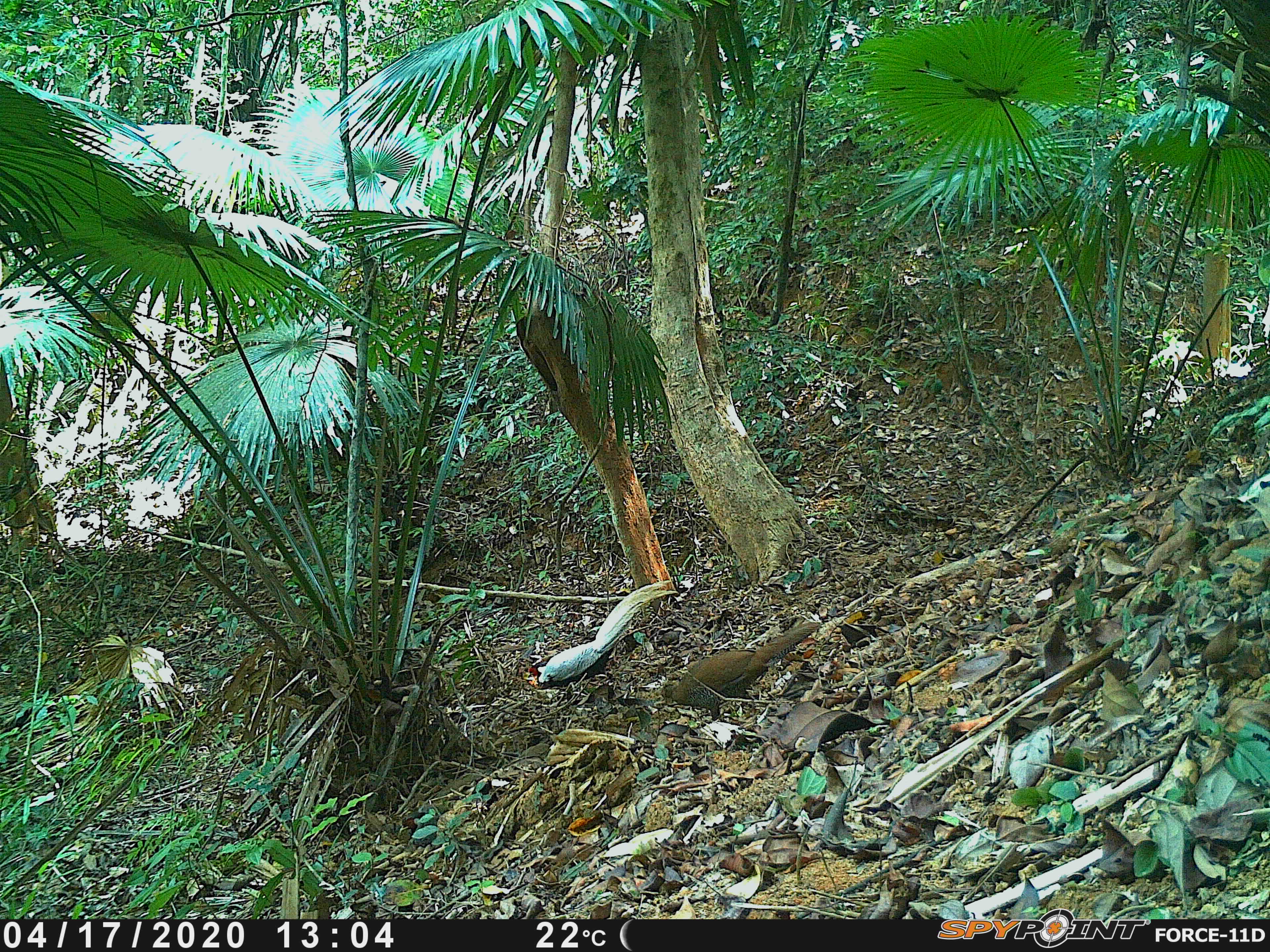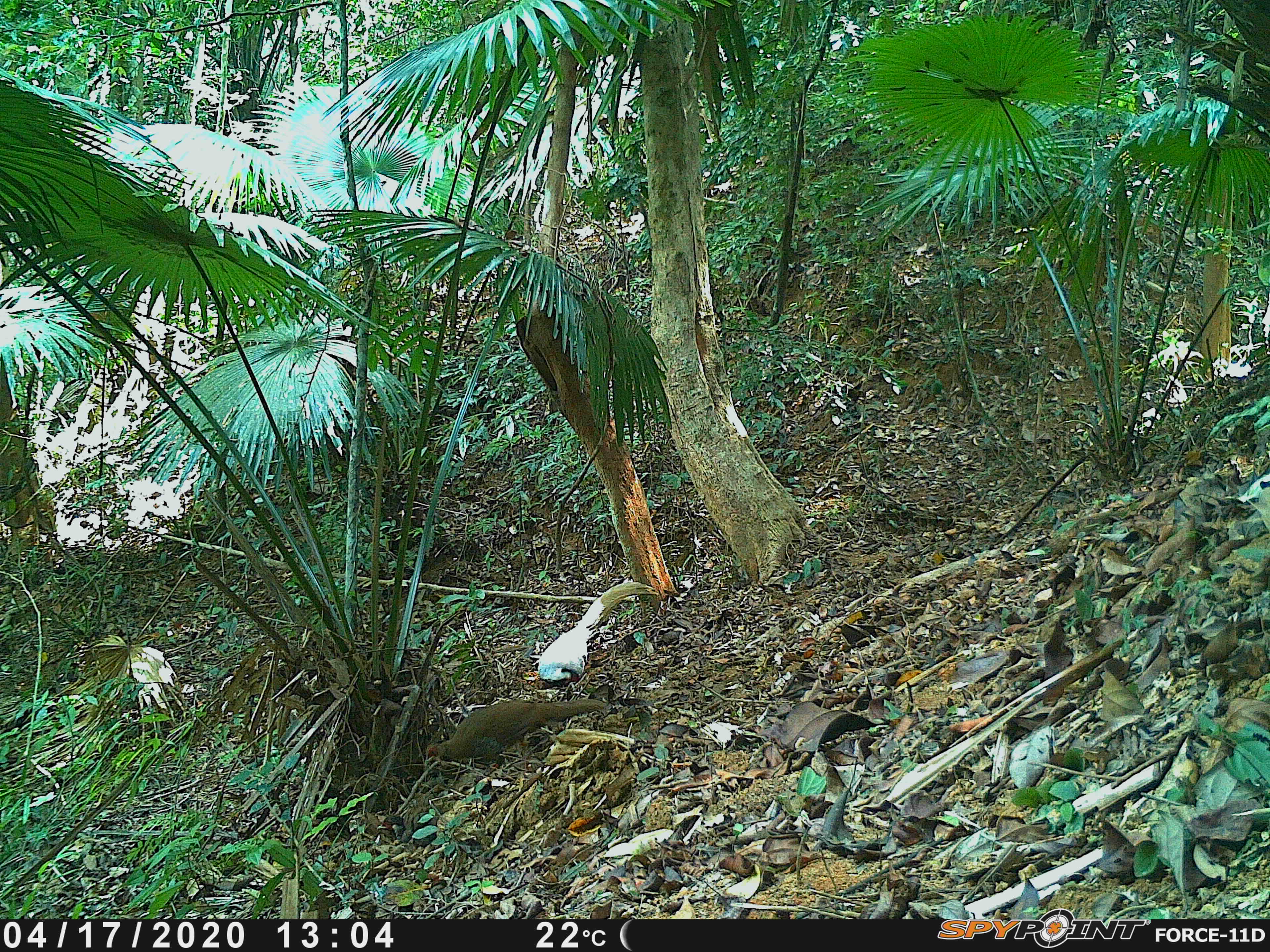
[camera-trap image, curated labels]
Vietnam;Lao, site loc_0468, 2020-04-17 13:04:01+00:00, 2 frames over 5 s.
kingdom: Animalia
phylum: Chordata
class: Aves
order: Galliformes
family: Phasianidae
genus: Lophura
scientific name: Lophura nycthemera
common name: silver pheasant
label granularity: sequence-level